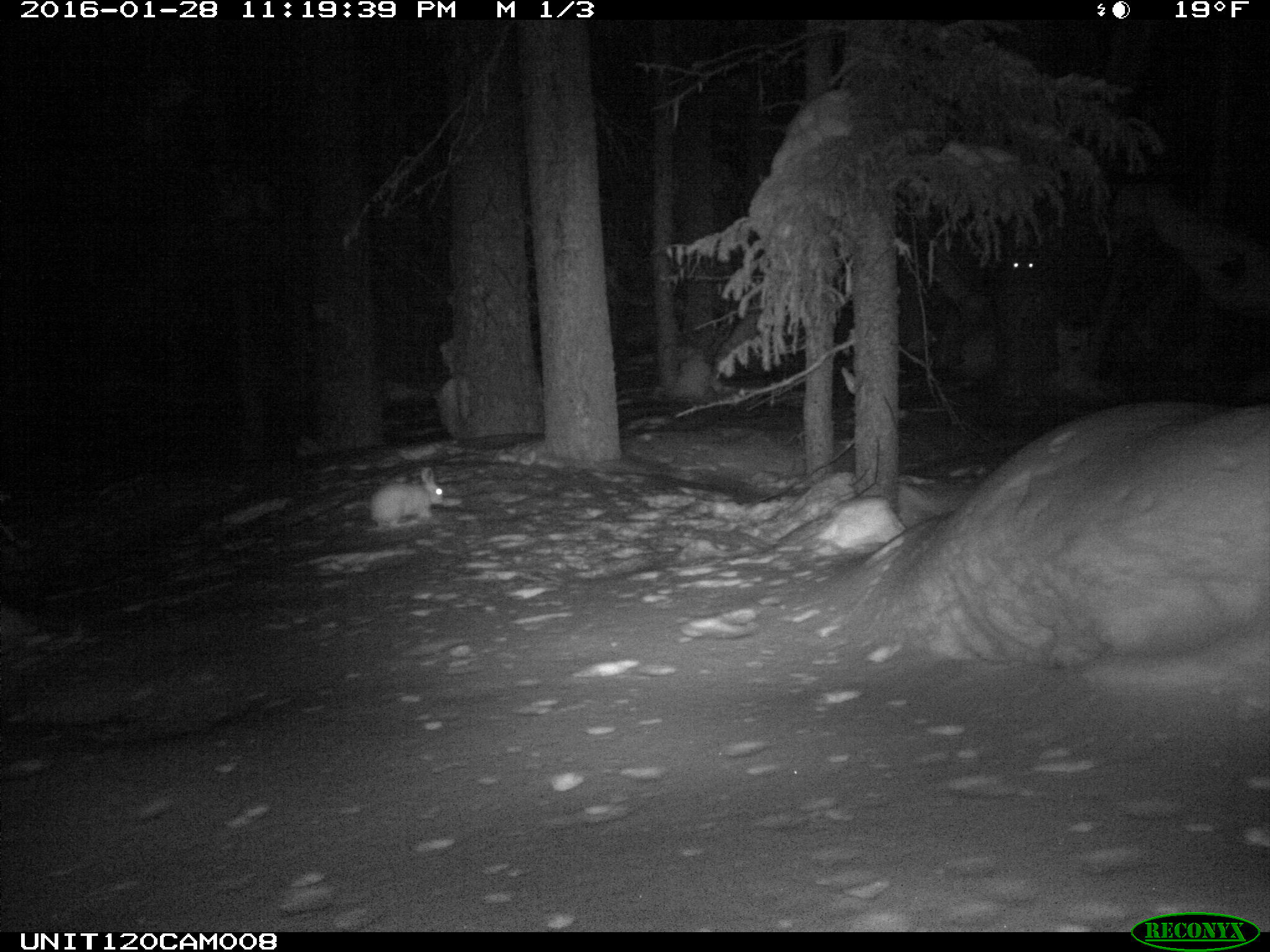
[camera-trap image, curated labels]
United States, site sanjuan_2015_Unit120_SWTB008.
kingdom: Animalia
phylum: Chordata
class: Mammalia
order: Lagomorpha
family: Leporidae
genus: Lepus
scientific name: Lepus americanus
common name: snowshoe hare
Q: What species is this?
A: Lepus americanus (snowshoe hare).